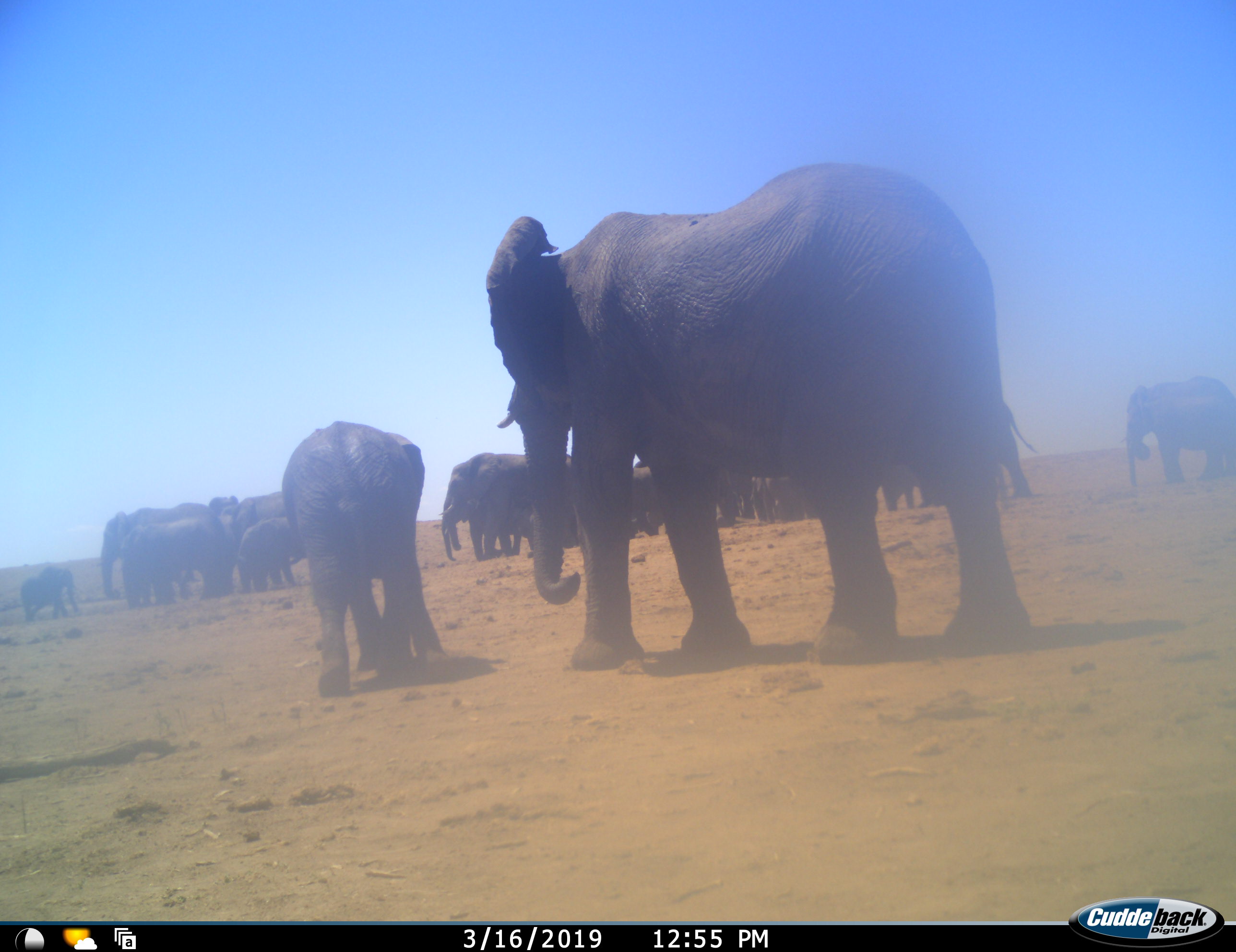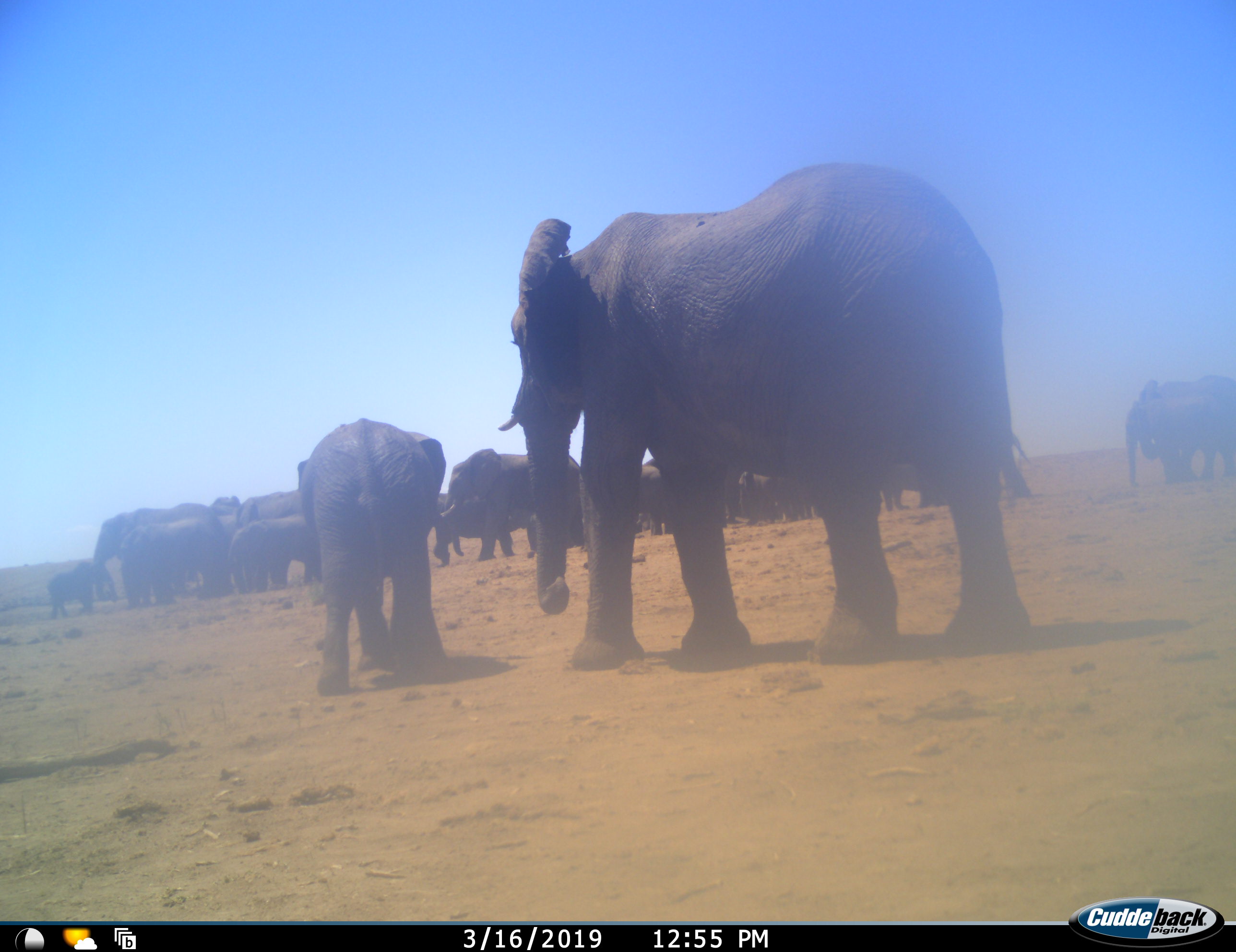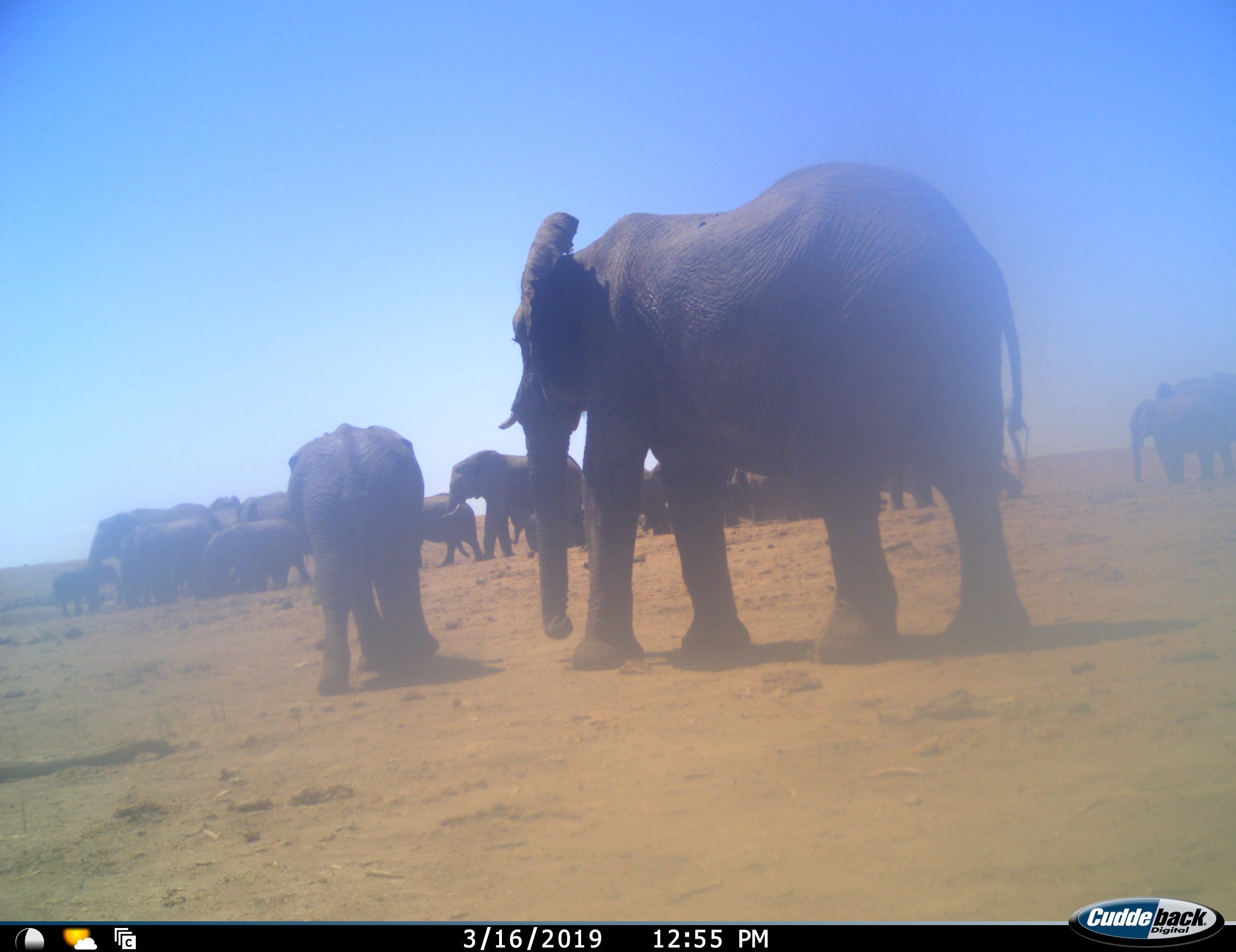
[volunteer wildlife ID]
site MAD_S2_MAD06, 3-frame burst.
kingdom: Animalia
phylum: Chordata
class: Mammalia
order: Proboscidea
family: Elephantidae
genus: Loxodonta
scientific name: Loxodonta africana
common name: african bush elephant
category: elephant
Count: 11-50.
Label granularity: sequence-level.